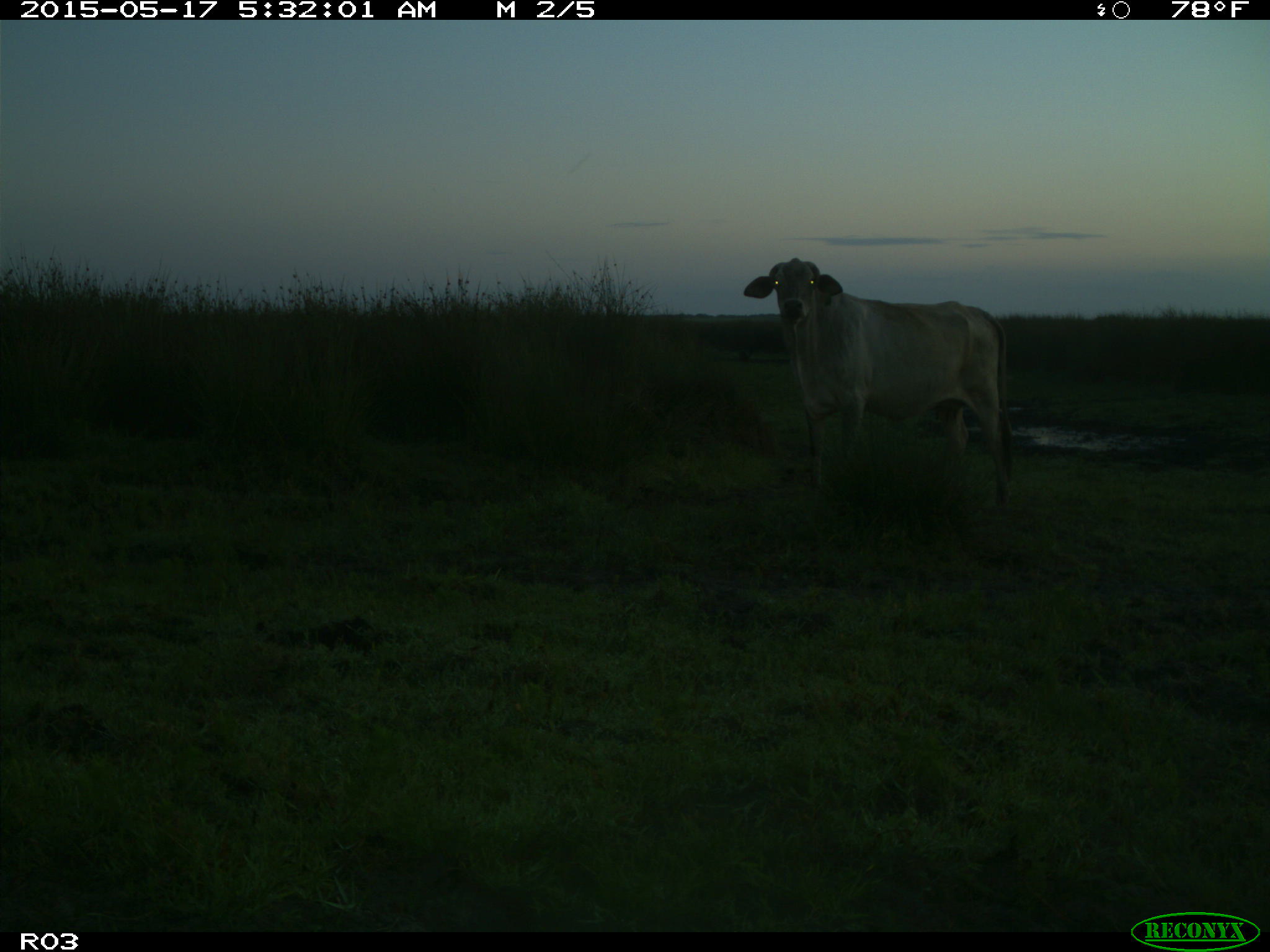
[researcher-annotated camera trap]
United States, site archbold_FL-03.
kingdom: Animalia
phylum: Chordata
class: Mammalia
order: Artiodactyla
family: Bovidae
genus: Bos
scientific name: Bos taurus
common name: domestic cow